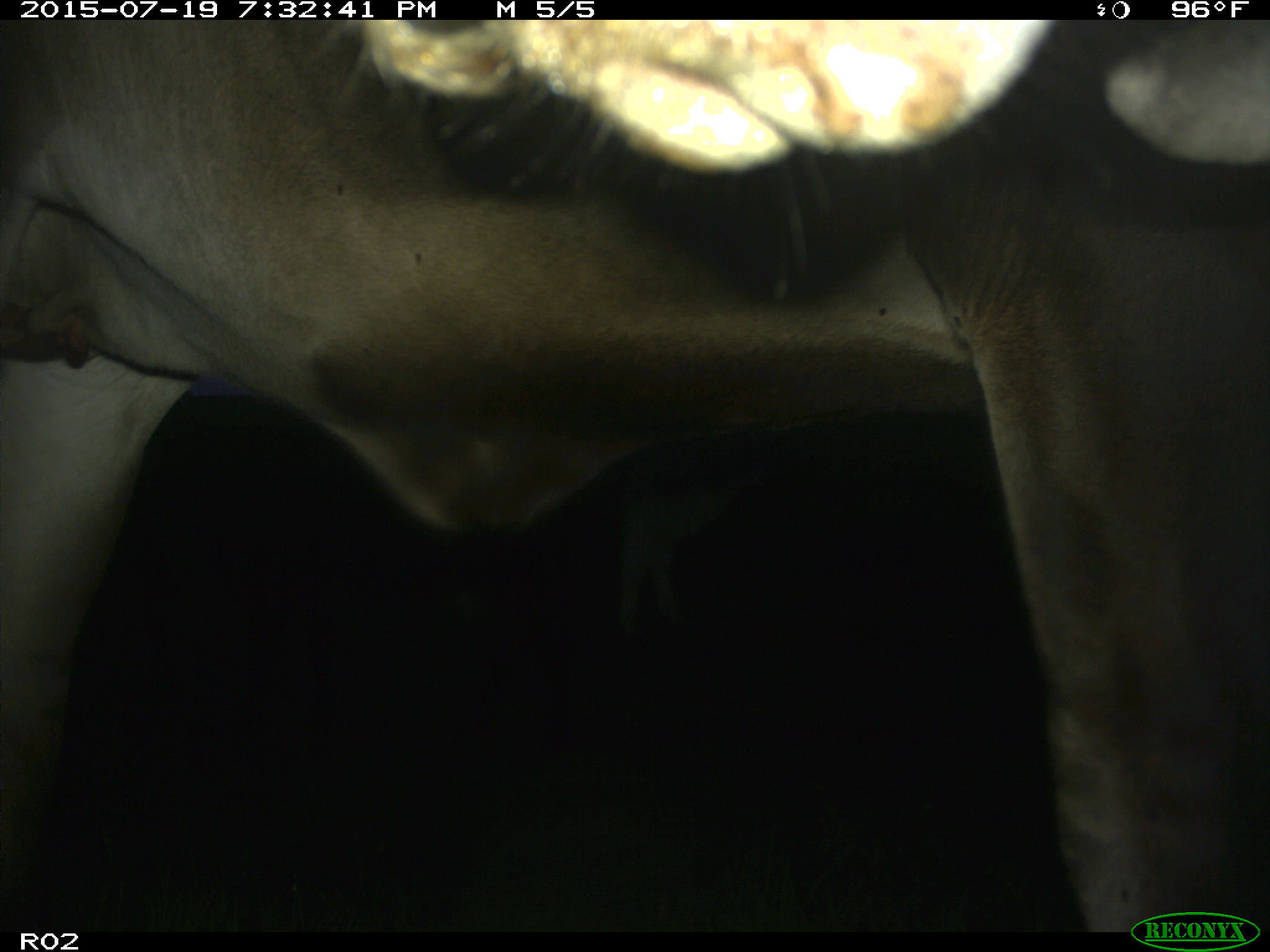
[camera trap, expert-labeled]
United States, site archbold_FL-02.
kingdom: Animalia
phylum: Chordata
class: Mammalia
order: Artiodactyla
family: Bovidae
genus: Bos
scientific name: Bos taurus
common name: domestic cow